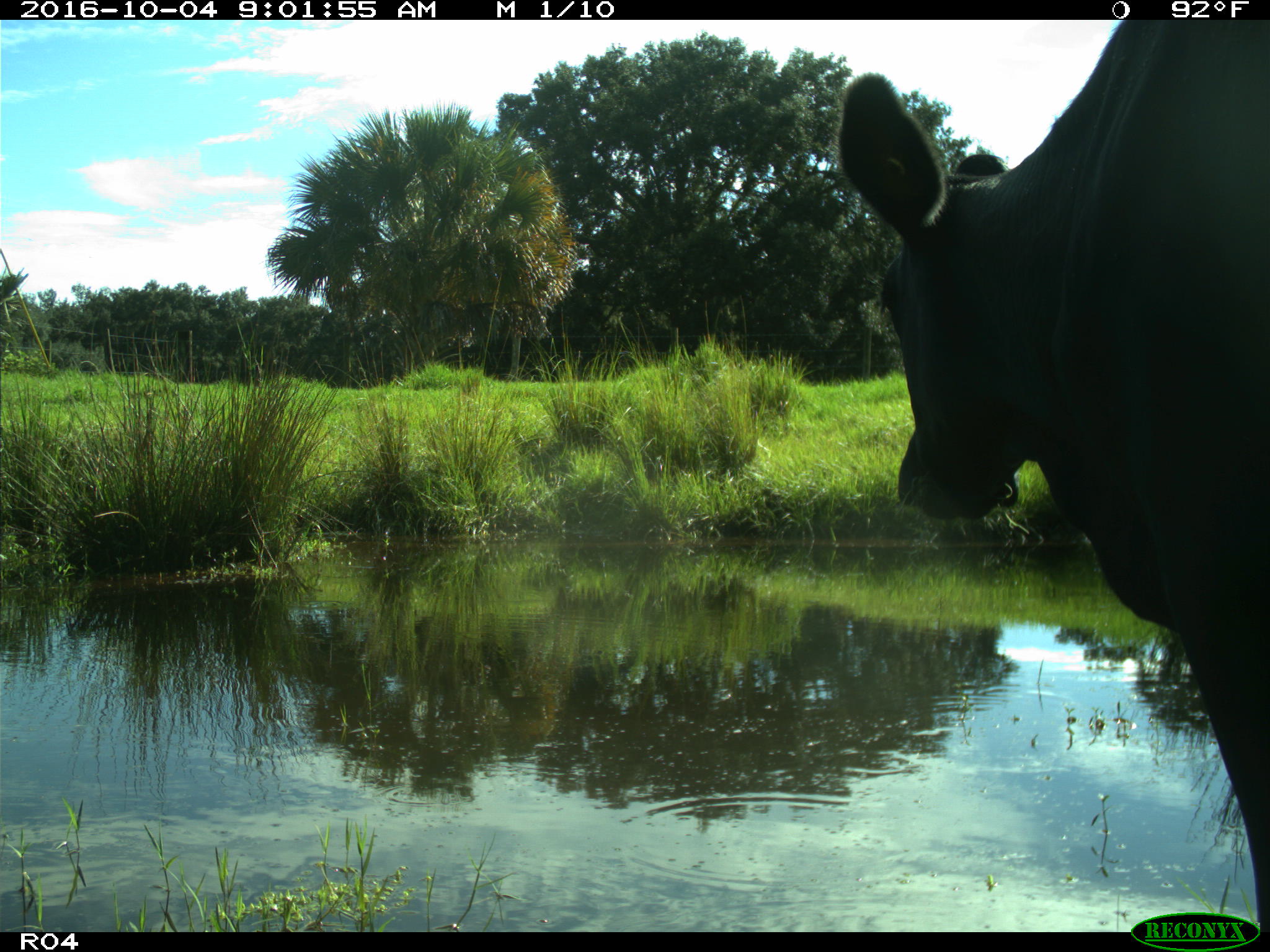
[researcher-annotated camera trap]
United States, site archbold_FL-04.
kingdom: Animalia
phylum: Chordata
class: Mammalia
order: Artiodactyla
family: Bovidae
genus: Bos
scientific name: Bos taurus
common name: domestic cow